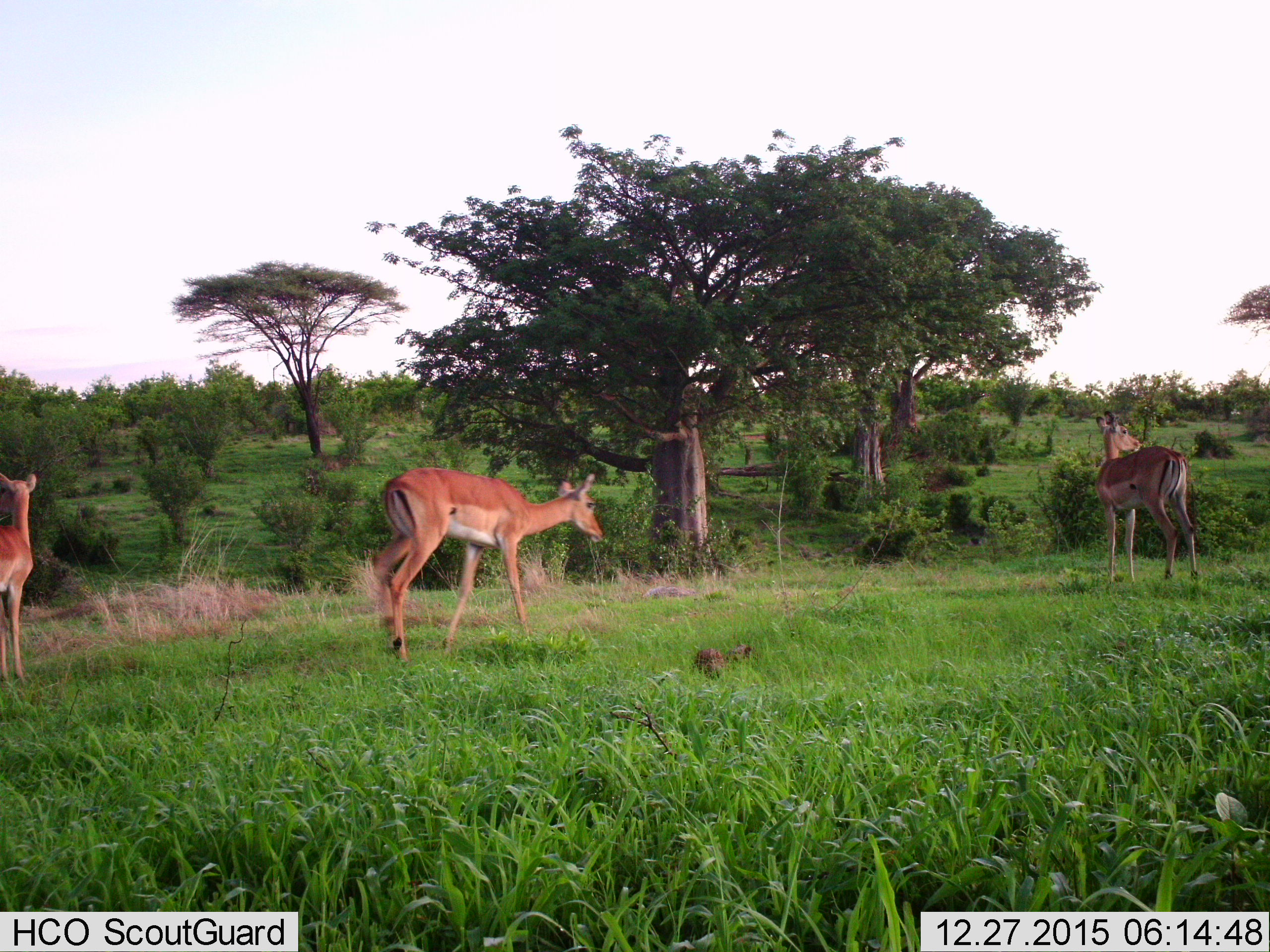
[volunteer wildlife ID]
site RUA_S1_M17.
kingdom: Animalia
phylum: Chordata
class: Mammalia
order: Artiodactyla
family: Bovidae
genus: Aepyceros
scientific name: Aepyceros melampus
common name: impala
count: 3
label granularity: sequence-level